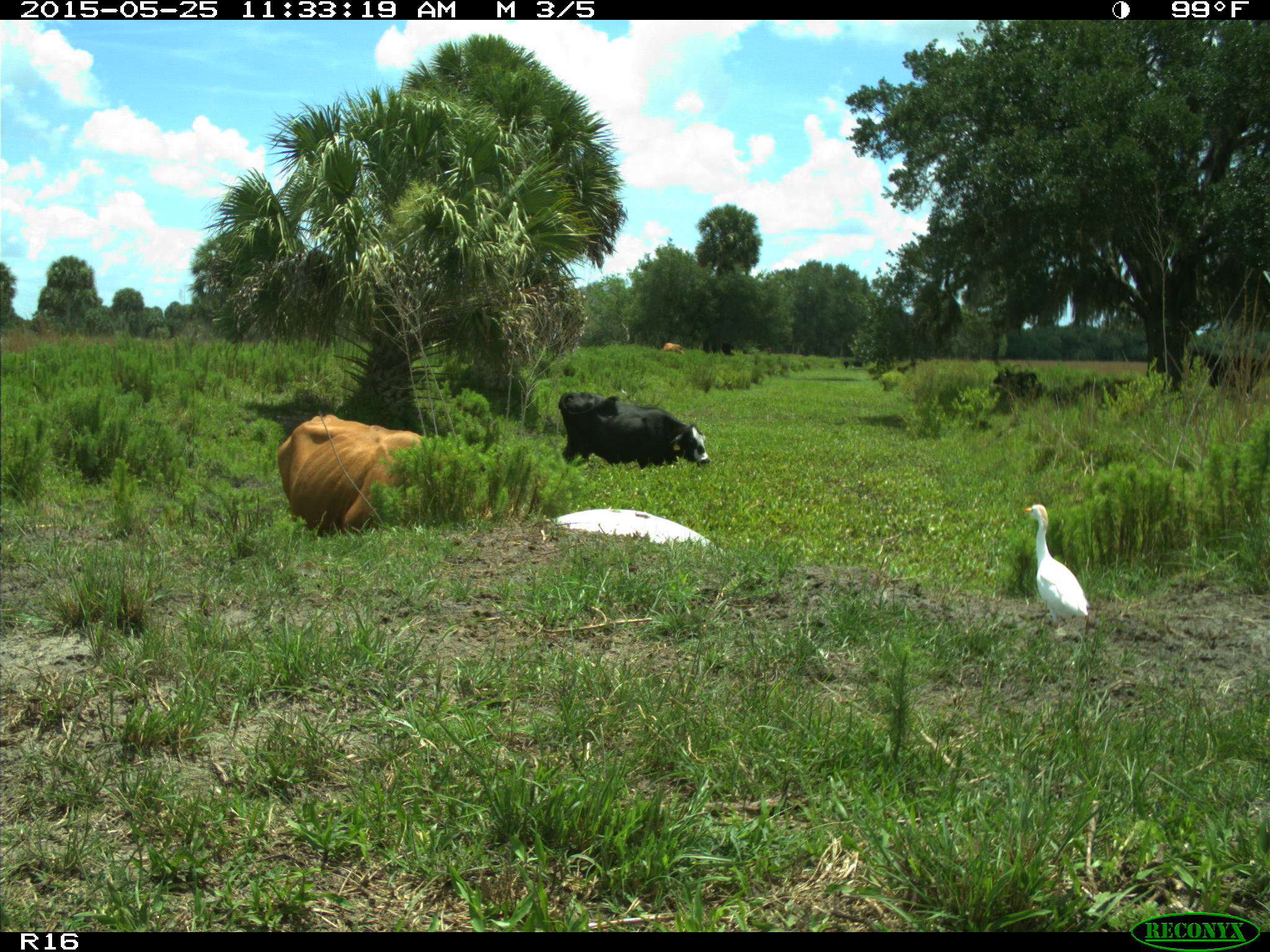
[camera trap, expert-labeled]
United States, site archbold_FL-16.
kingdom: Animalia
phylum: Chordata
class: Mammalia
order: Artiodactyla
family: Bovidae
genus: Bos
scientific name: Bos taurus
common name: domestic cow